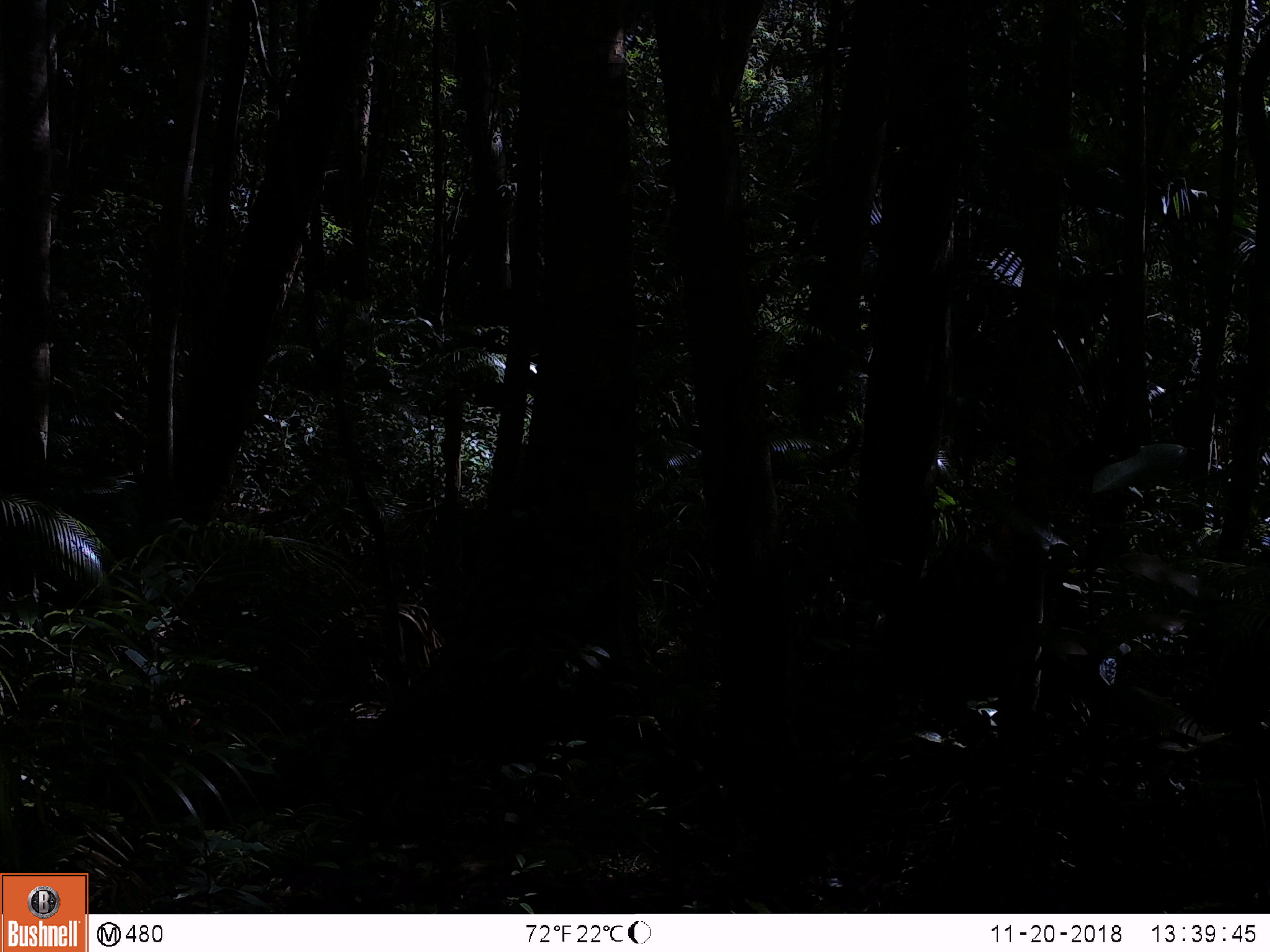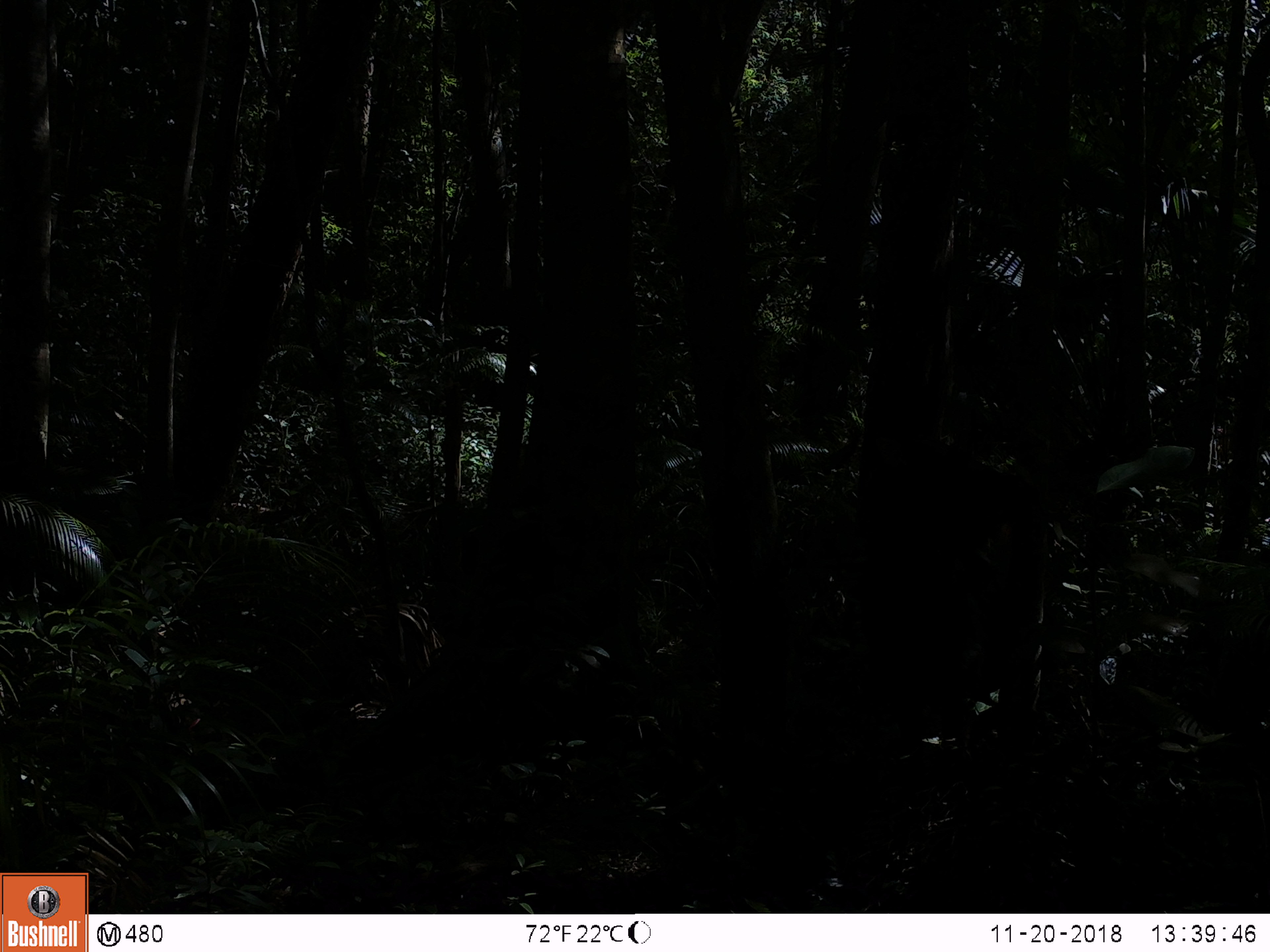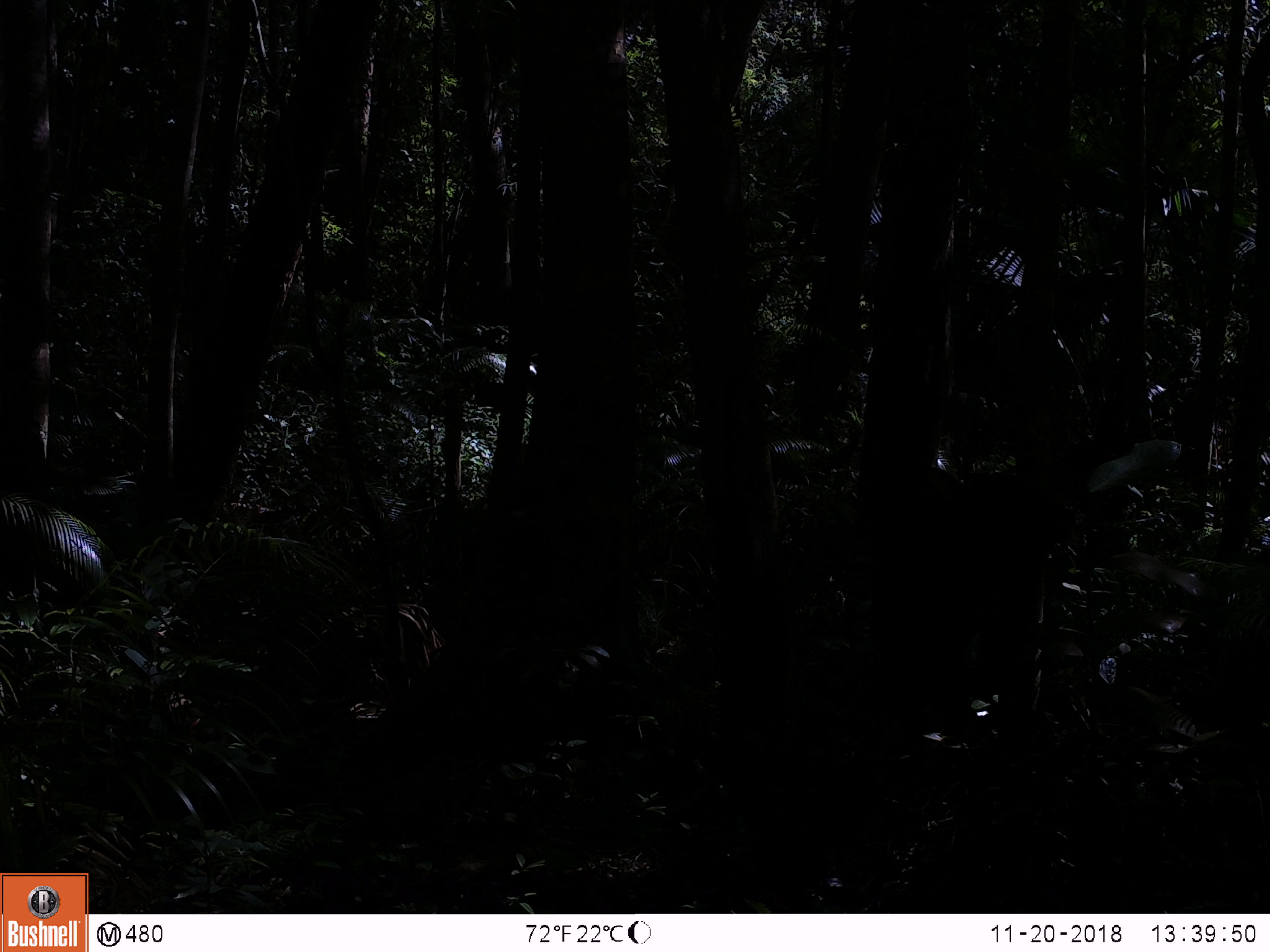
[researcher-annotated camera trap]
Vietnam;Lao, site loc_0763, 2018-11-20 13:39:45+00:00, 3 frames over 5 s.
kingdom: Animalia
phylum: Chordata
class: Mammalia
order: Artiodactyla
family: Bovidae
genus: Capricornis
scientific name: Capricornis sumatraensis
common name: chinese serow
Chinese serow (Capricornis sumatraensis). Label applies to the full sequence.